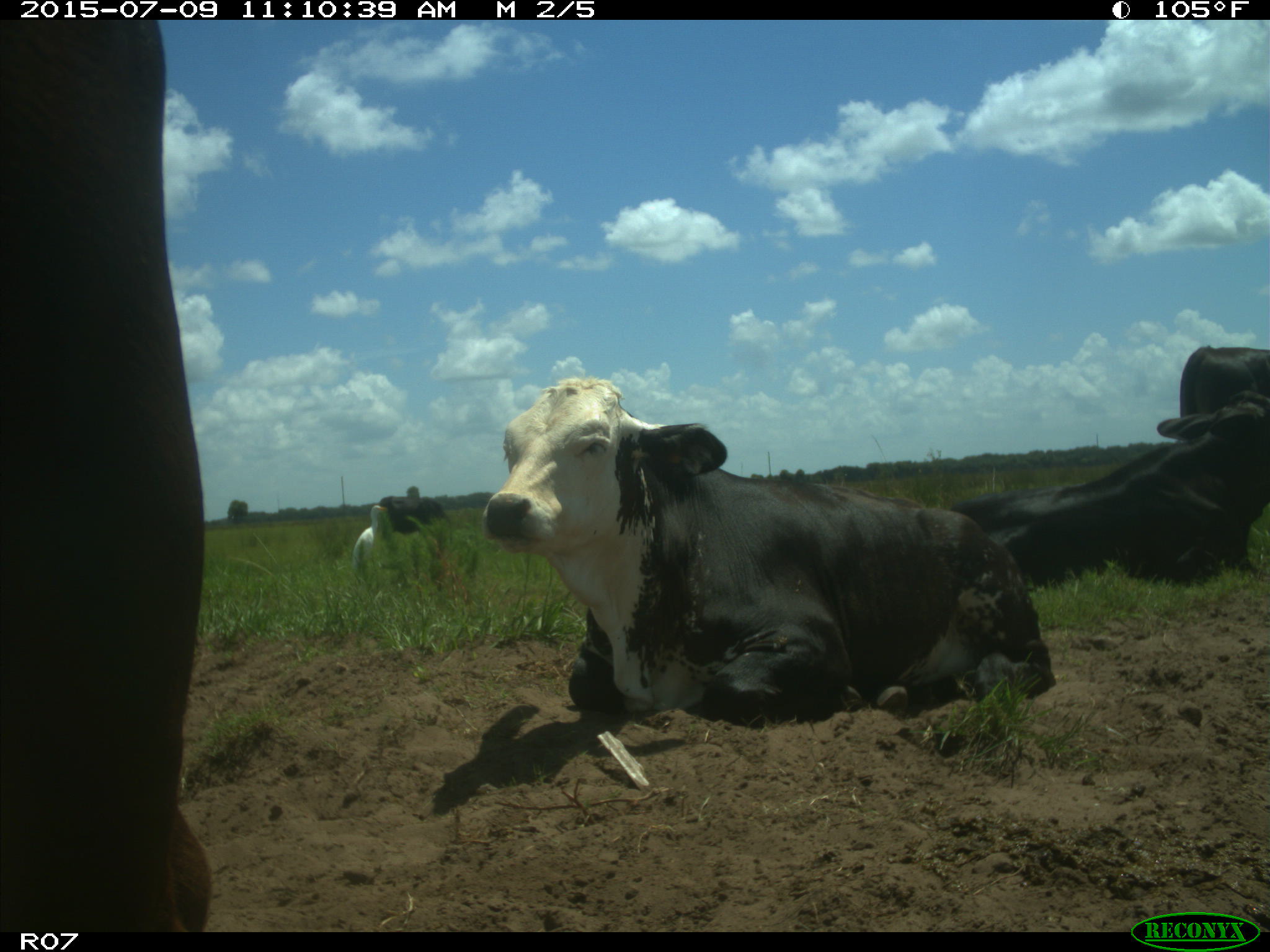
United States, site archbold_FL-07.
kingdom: Animalia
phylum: Chordata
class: Mammalia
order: Artiodactyla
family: Bovidae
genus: Bos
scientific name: Bos taurus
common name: domestic cow